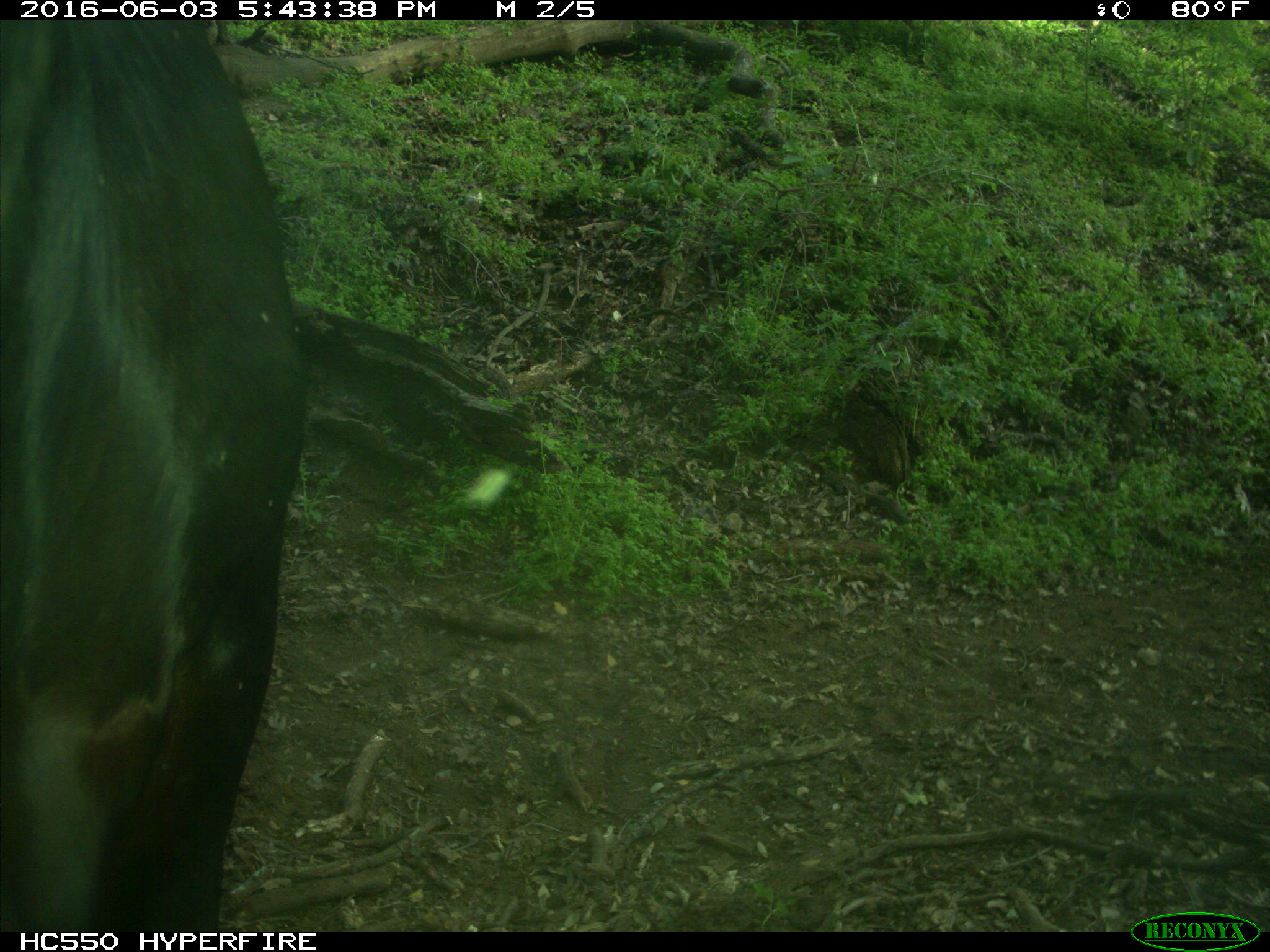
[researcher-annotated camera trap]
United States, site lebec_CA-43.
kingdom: Animalia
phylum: Chordata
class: Mammalia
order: Artiodactyla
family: Bovidae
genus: Bos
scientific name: Bos taurus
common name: domestic cow